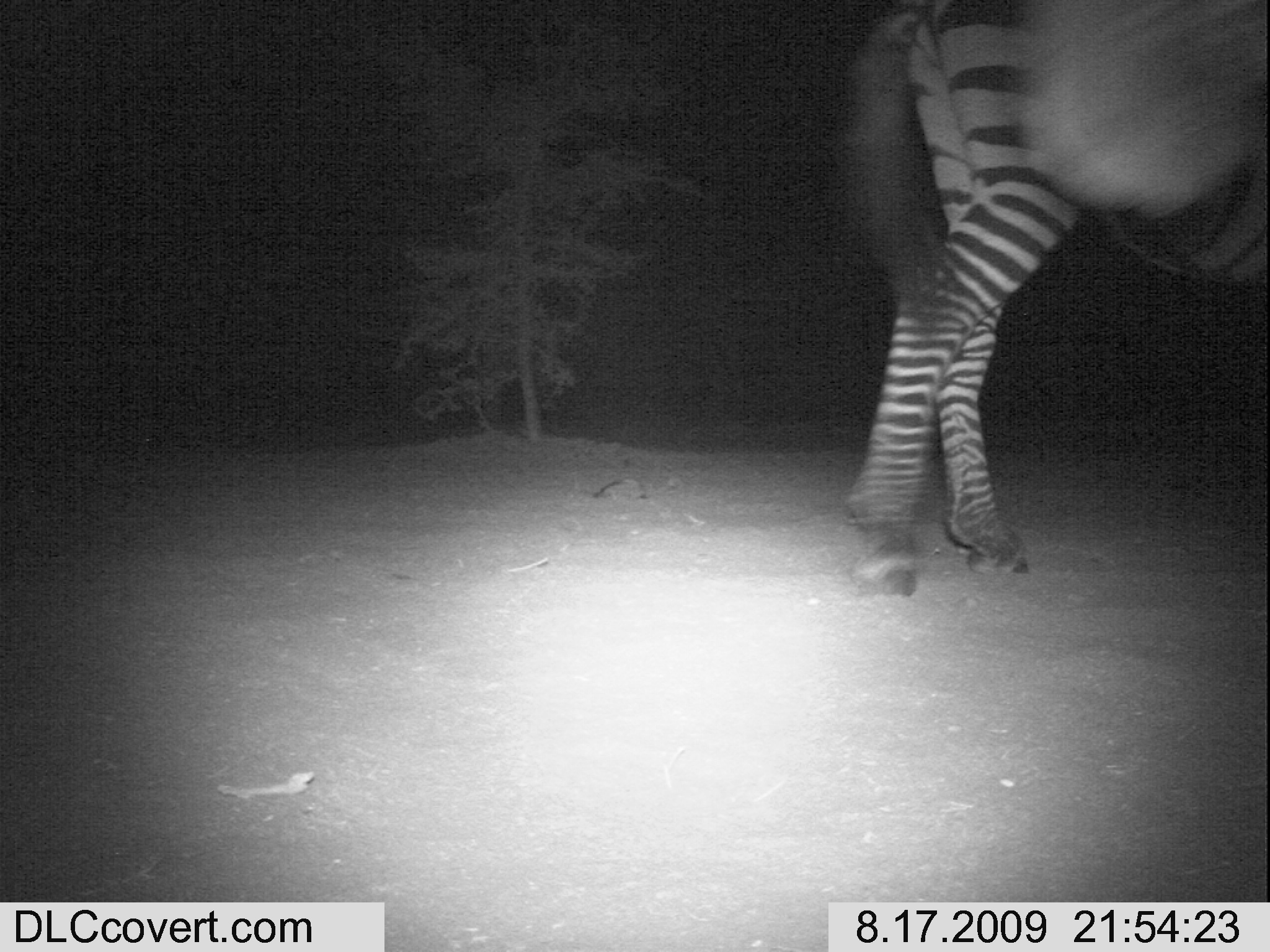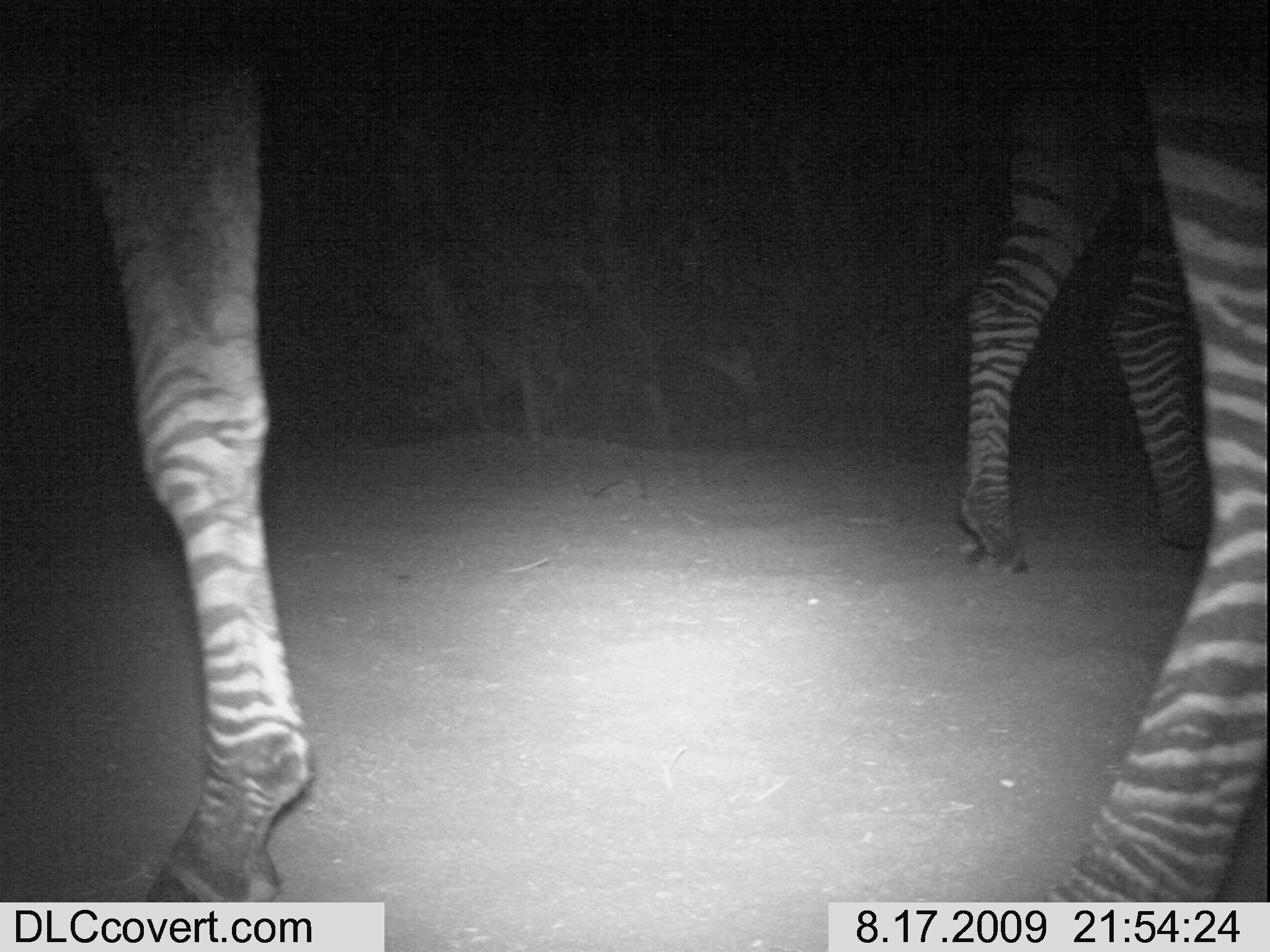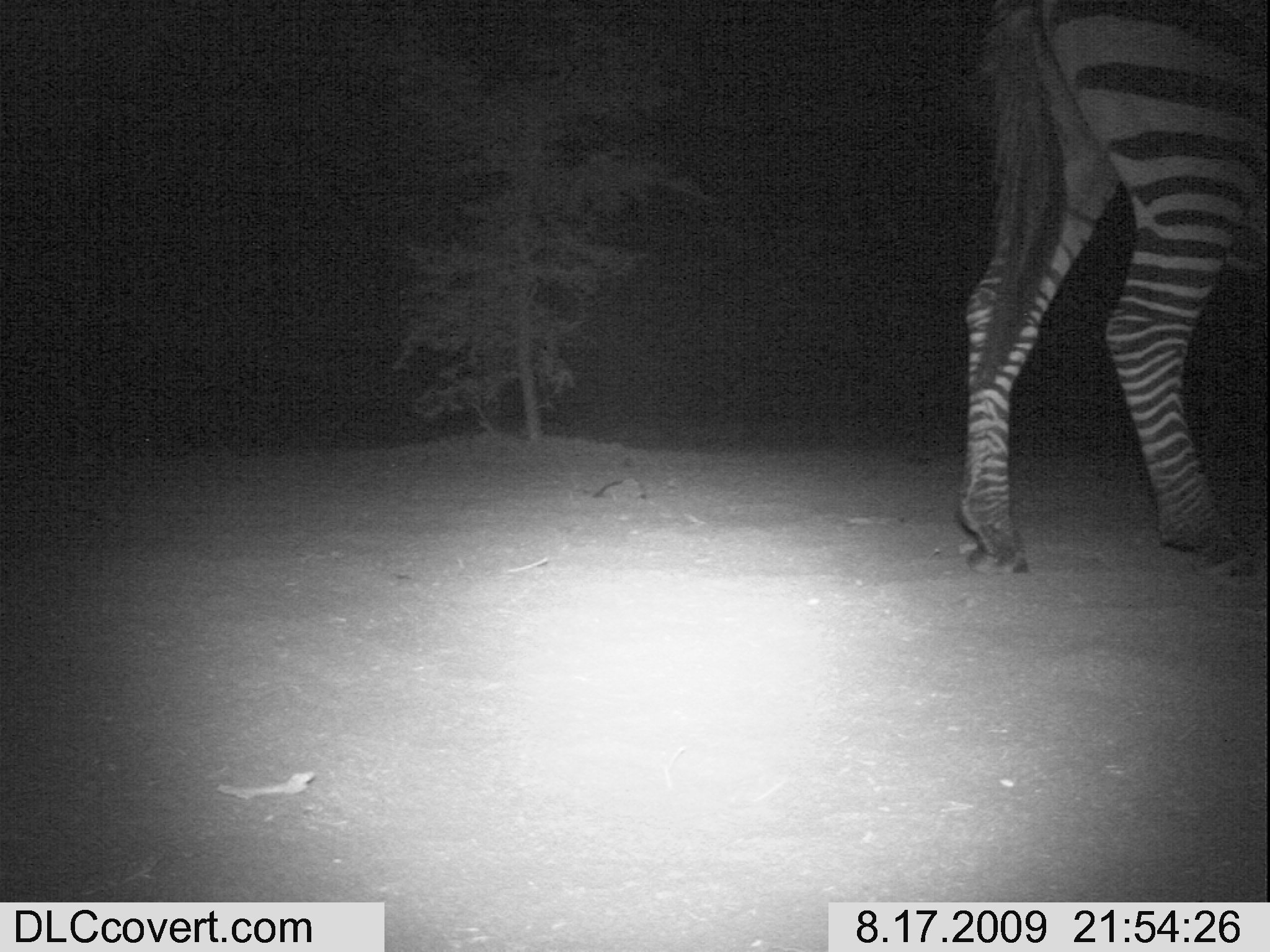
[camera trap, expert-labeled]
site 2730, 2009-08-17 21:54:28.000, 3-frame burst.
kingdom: Animalia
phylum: Chordata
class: Mammalia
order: Perissodactyla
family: Equidae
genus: Equus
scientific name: Equus quagga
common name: plains zebra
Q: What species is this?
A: Equus quagga (plains zebra).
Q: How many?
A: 2.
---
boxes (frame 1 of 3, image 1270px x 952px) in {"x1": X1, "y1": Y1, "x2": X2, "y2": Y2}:
equus quagga: {"x1": 826, "y1": 0, "x2": 1270, "y2": 593}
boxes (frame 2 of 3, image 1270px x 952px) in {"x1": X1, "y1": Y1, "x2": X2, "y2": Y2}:
equus quagga: {"x1": 84, "y1": 0, "x2": 1270, "y2": 902}; {"x1": 955, "y1": 7, "x2": 1211, "y2": 573}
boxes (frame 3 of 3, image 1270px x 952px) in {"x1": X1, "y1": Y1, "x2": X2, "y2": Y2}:
equus quagga: {"x1": 951, "y1": 0, "x2": 1270, "y2": 577}